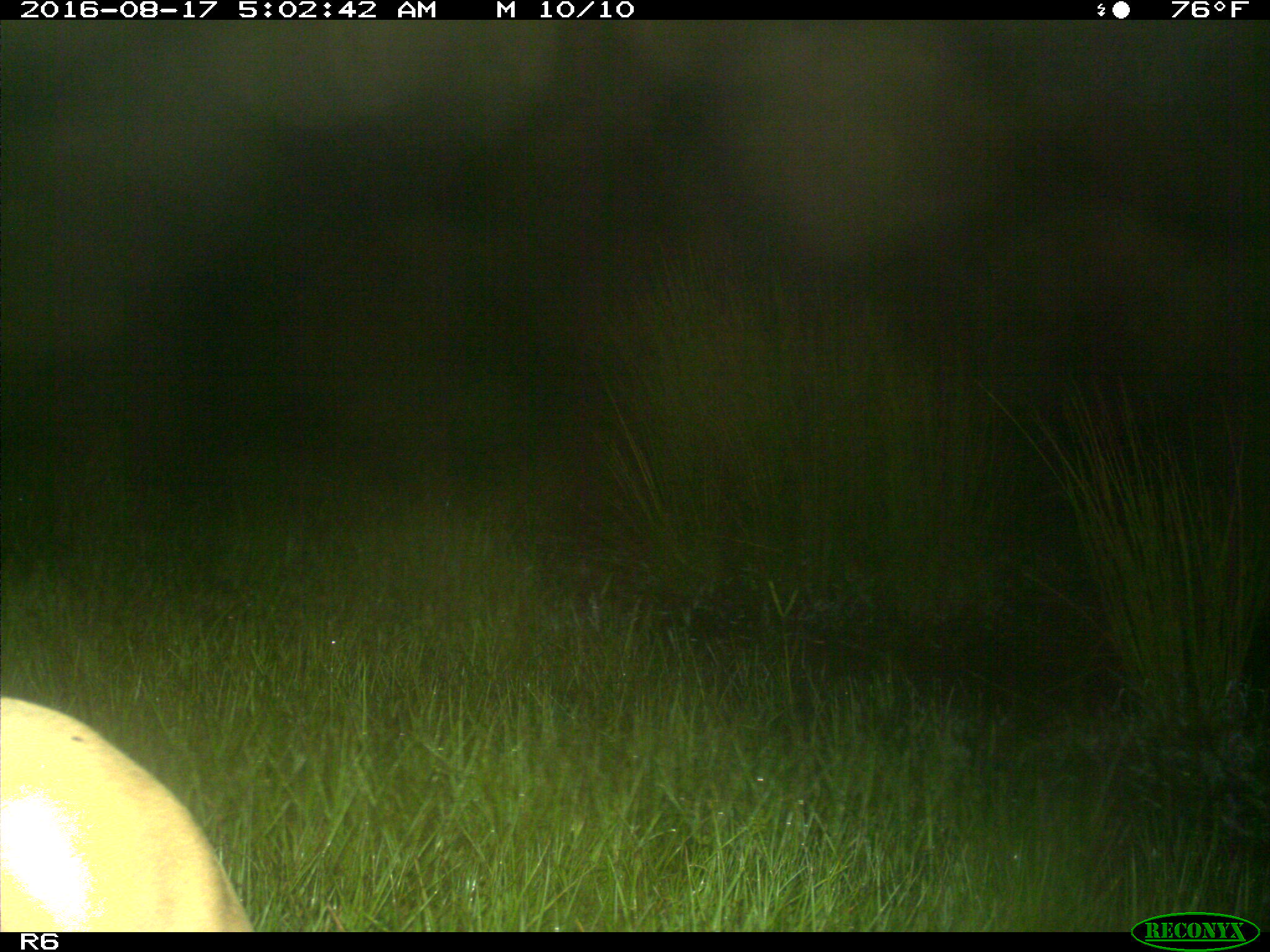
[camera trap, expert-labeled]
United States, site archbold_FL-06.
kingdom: Animalia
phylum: Chordata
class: Mammalia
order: Artiodactyla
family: Bovidae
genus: Bos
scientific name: Bos taurus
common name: domestic cow